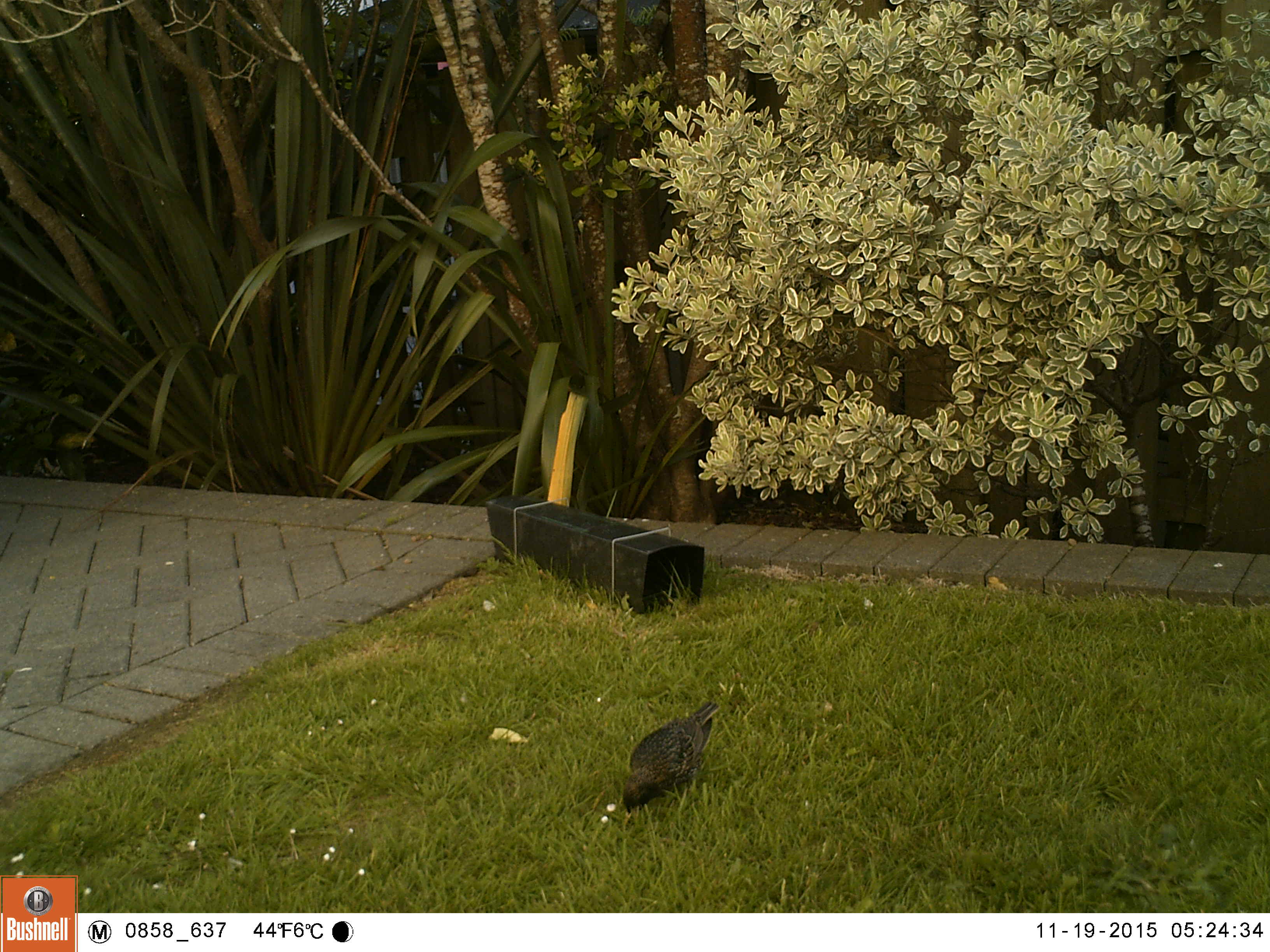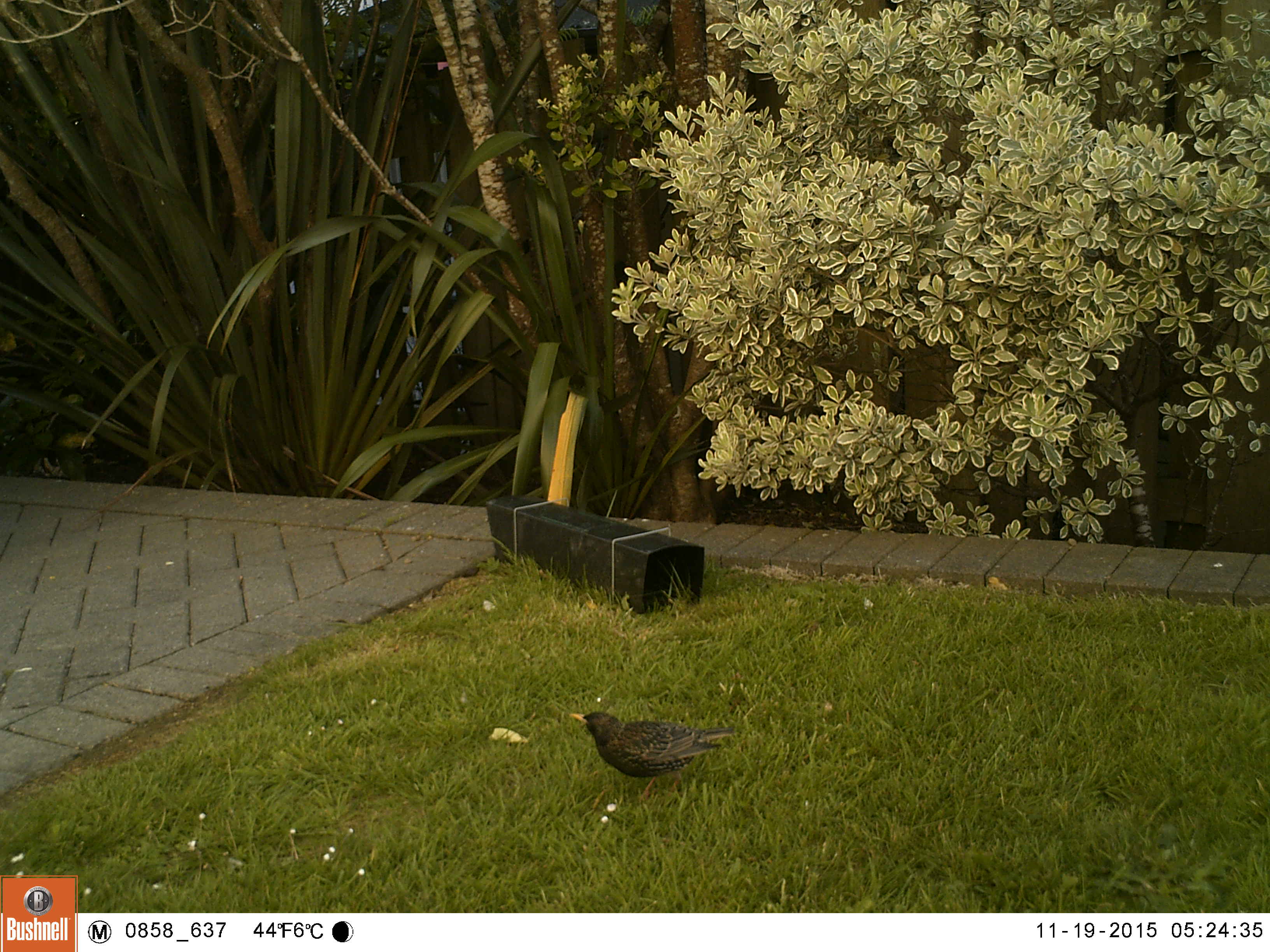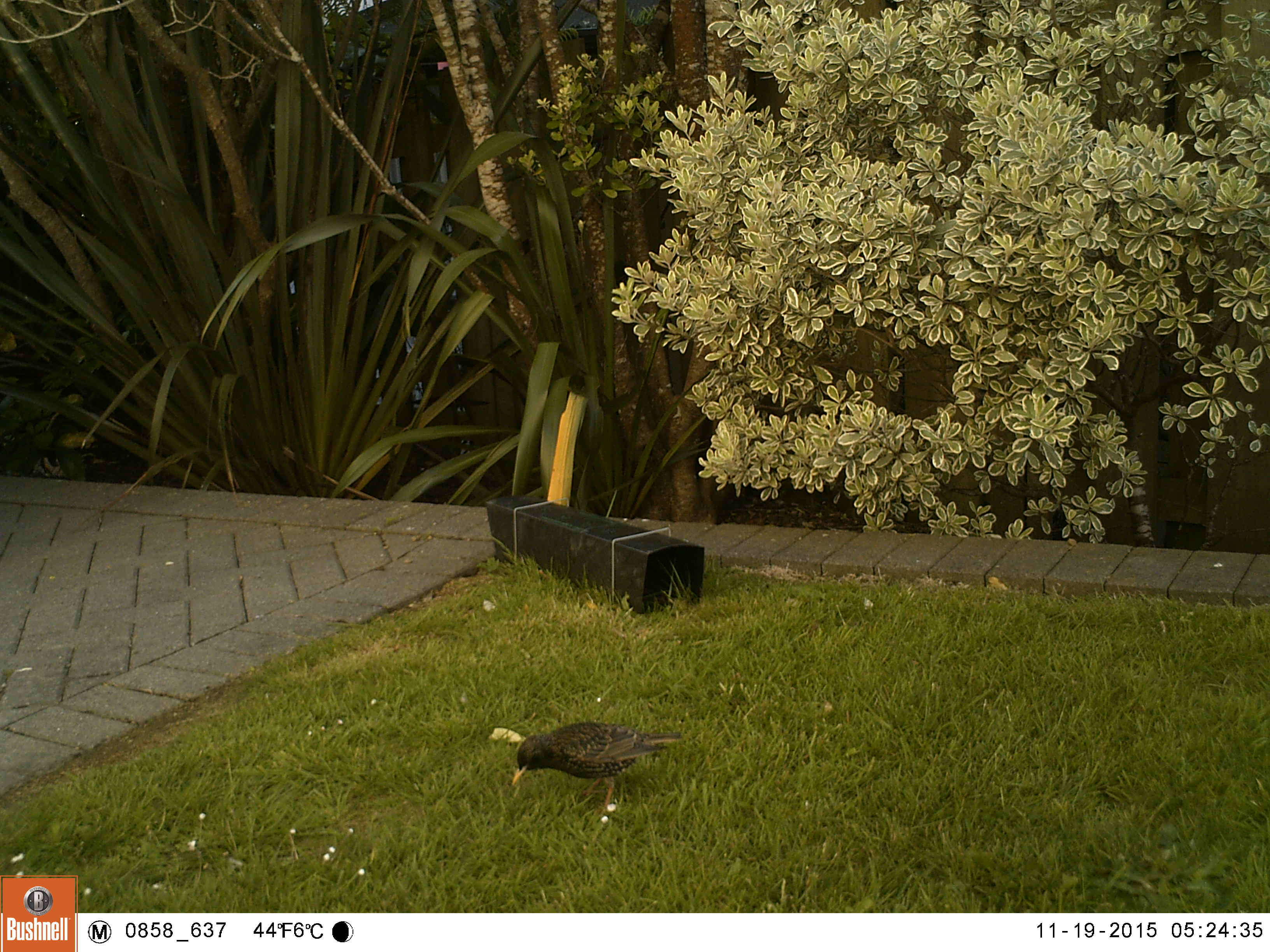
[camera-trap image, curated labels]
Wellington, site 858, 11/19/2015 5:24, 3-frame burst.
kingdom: Animalia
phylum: Chordata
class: Aves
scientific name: Aves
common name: bird